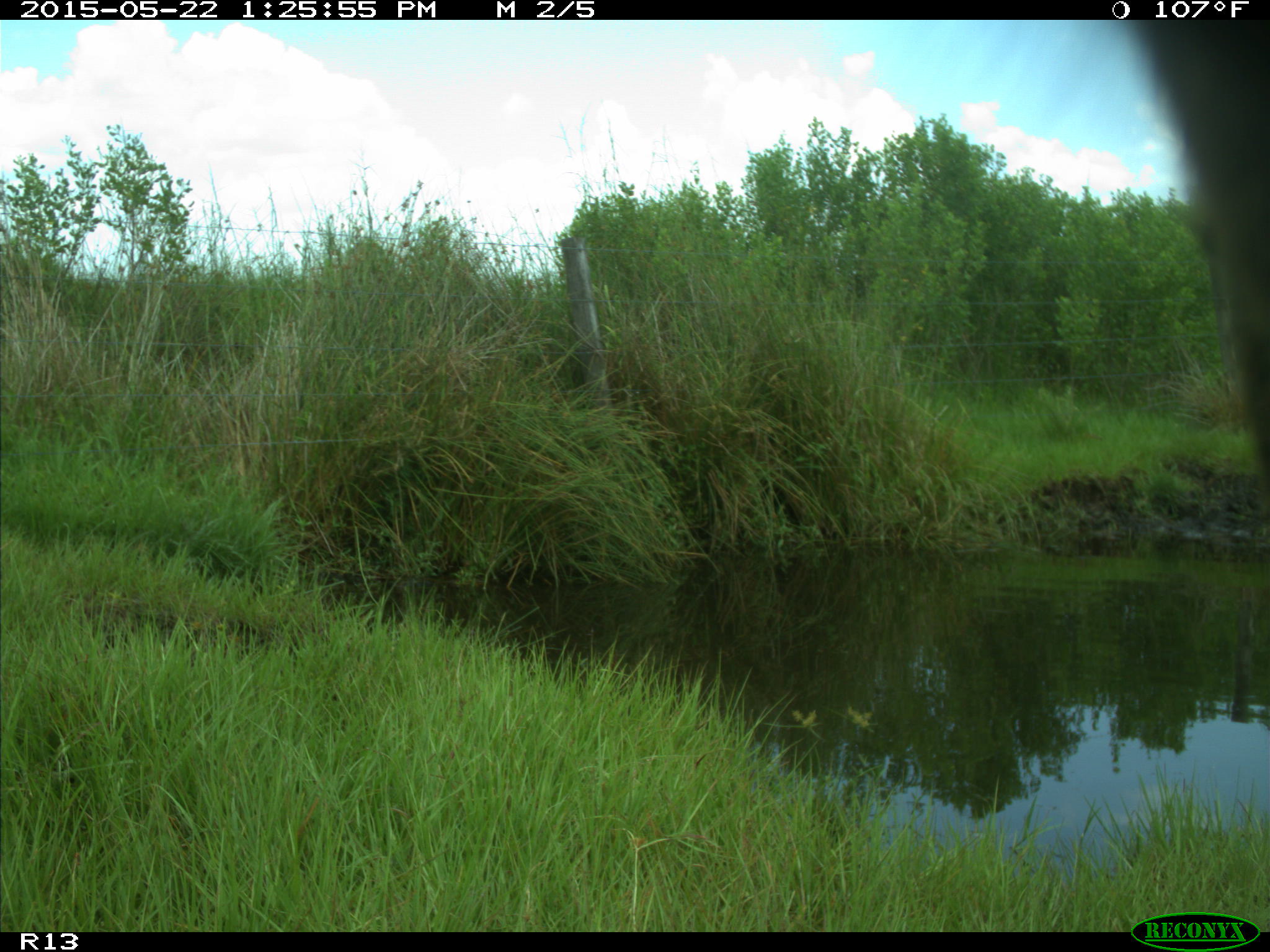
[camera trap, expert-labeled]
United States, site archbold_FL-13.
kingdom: Animalia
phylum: Chordata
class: Mammalia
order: Artiodactyla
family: Bovidae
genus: Bos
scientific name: Bos taurus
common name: domestic cow